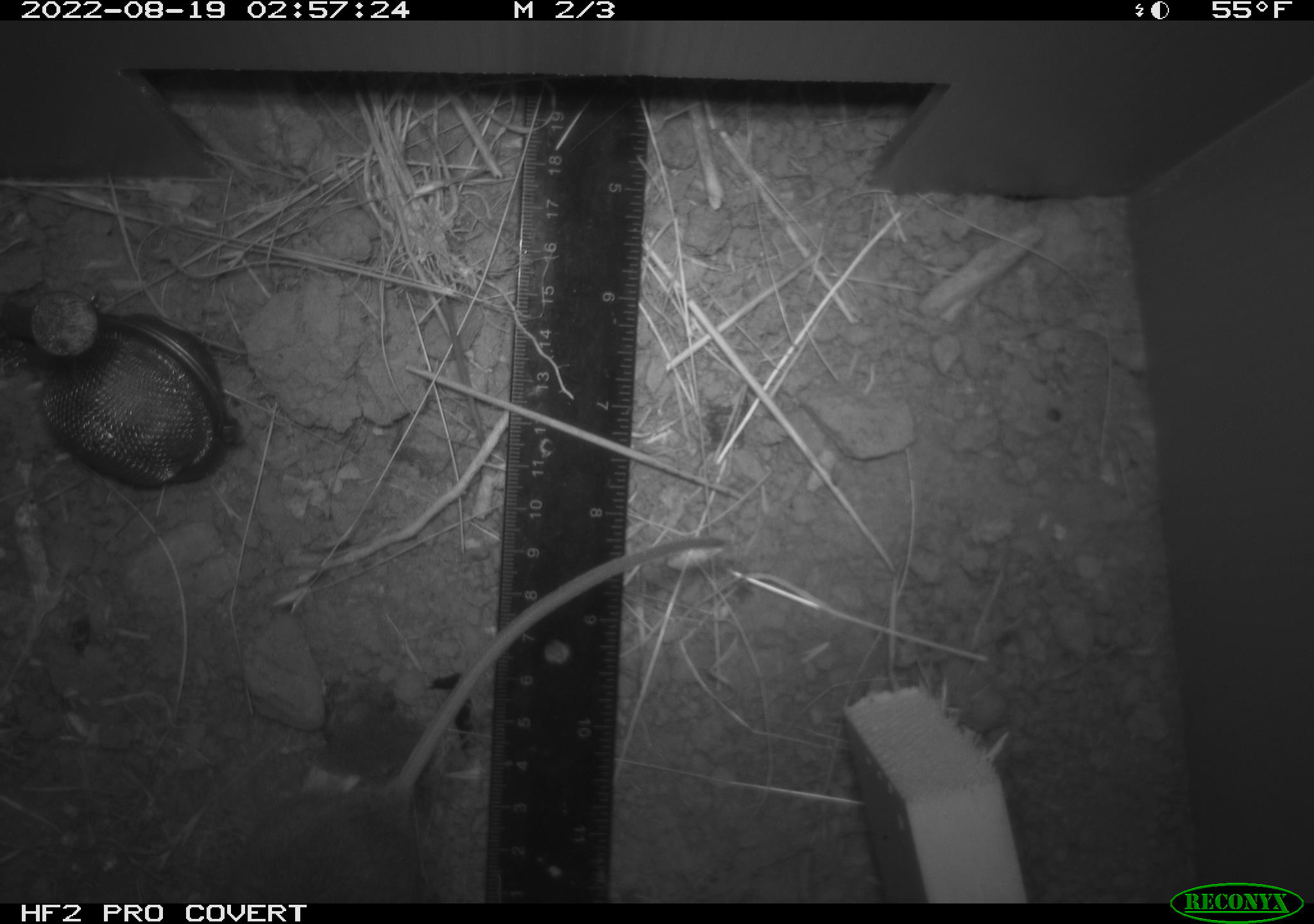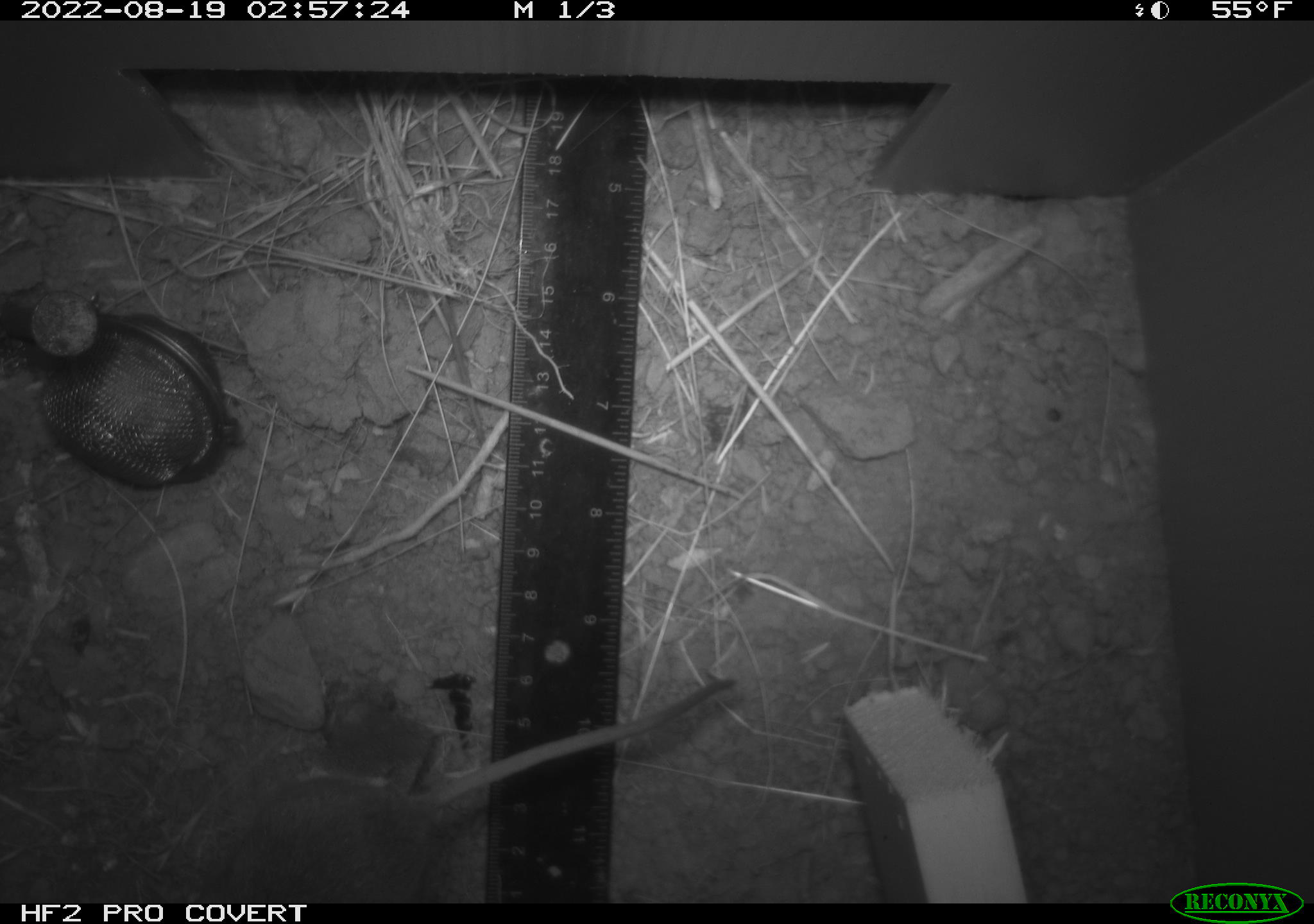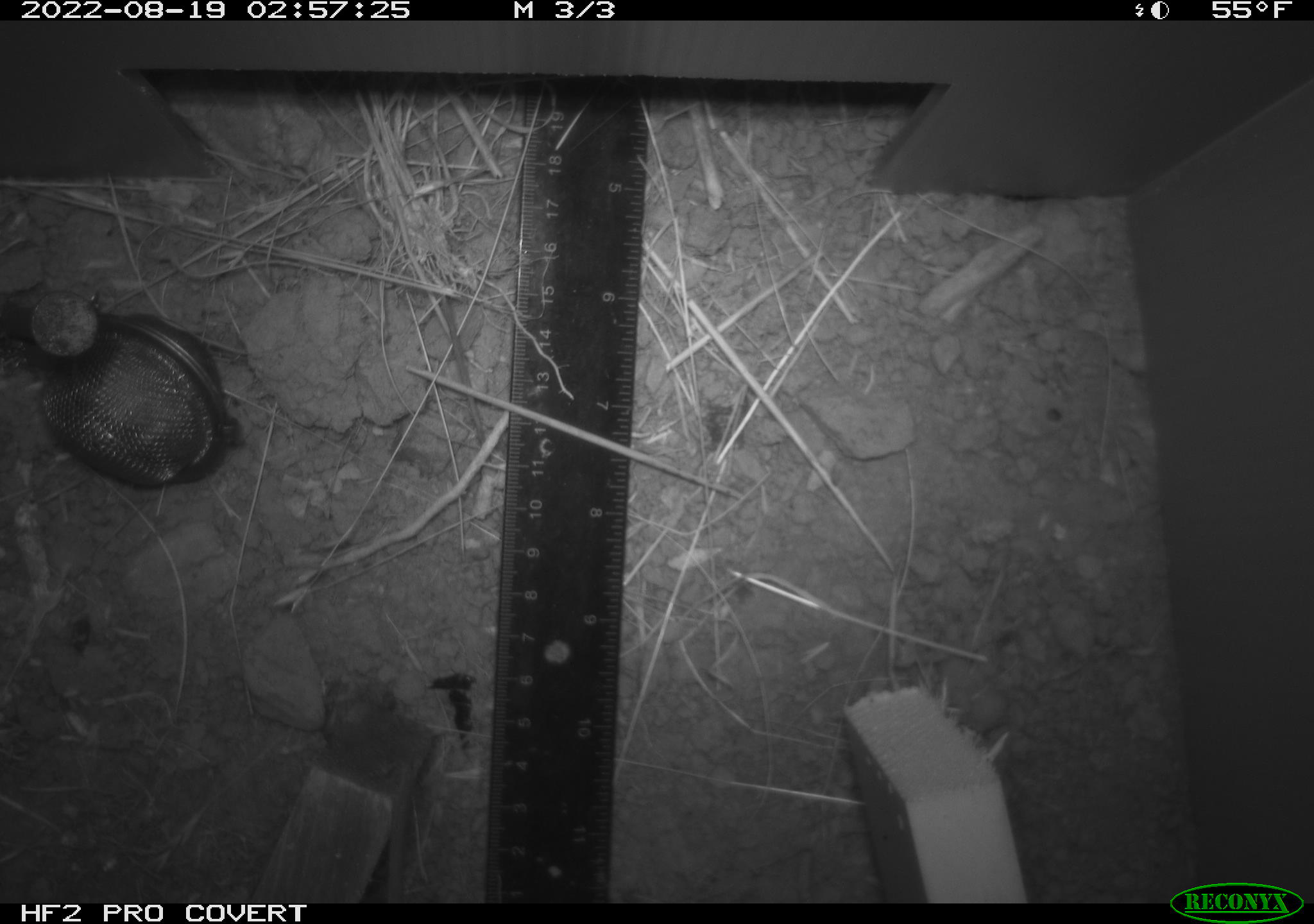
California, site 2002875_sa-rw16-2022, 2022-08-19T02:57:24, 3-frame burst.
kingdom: Animalia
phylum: Chordata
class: Mammalia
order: Rodentia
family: Cricetidae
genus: Neotoma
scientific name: Neotoma fuscipes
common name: dusky-footed woodrat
Dusky-footed woodrat (Neotoma fuscipes).